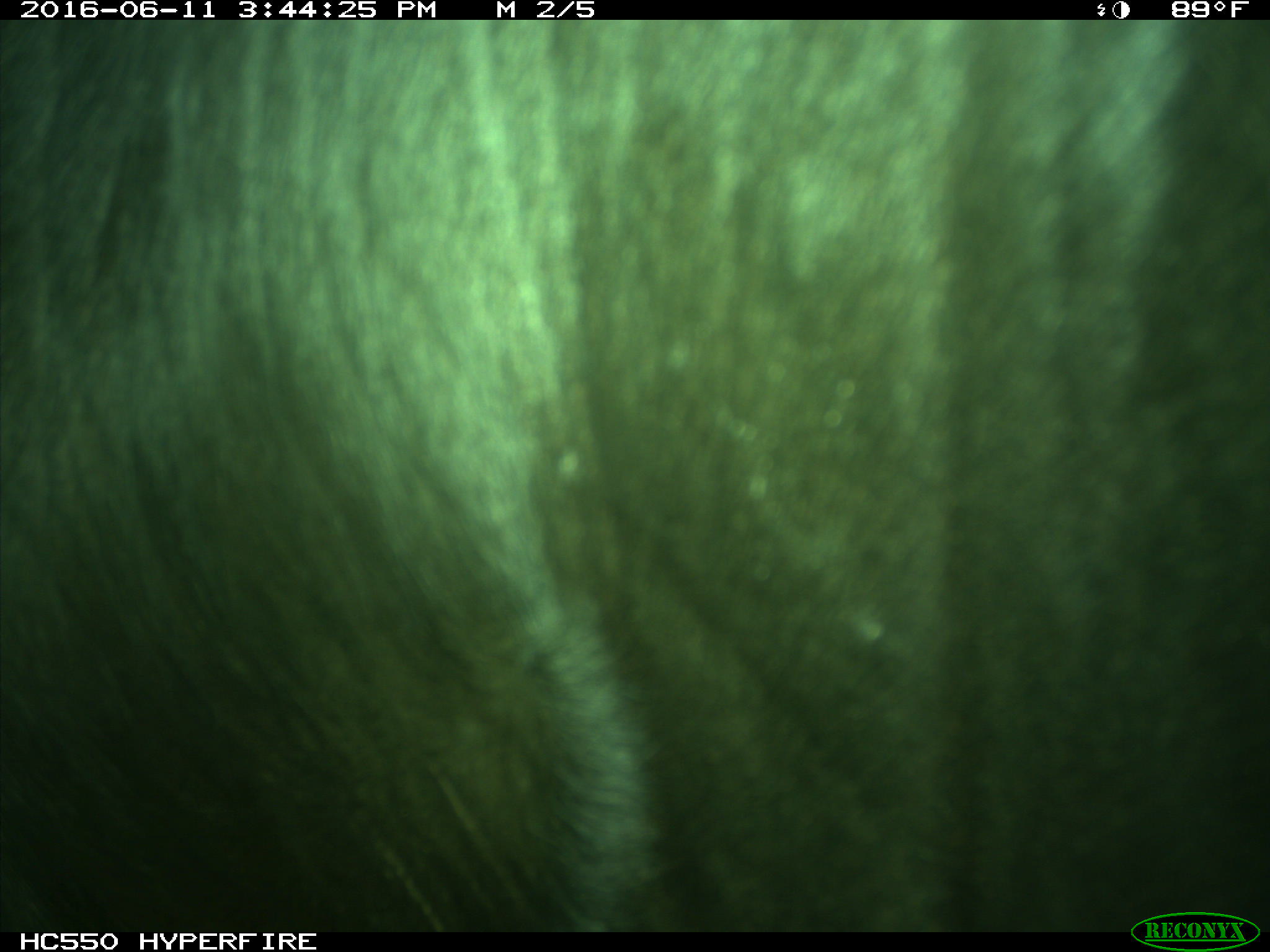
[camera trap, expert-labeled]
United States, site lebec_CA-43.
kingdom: Animalia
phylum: Chordata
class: Mammalia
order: Artiodactyla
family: Bovidae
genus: Bos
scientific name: Bos taurus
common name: domestic cow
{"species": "Bos taurus (domestic cow)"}